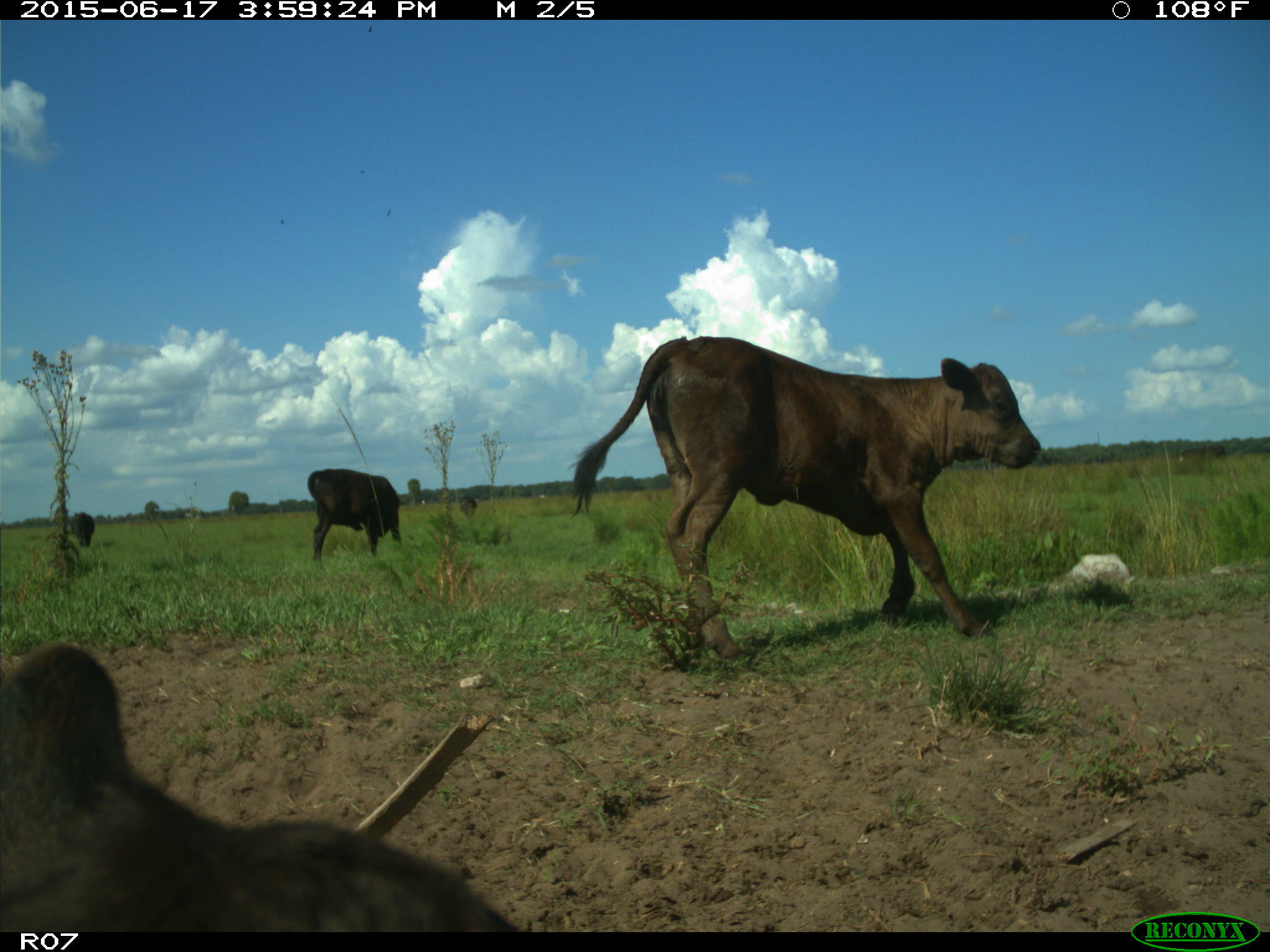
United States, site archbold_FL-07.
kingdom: Animalia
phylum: Chordata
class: Mammalia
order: Artiodactyla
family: Bovidae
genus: Bos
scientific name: Bos taurus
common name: domestic cow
Bos taurus (domestic cow).